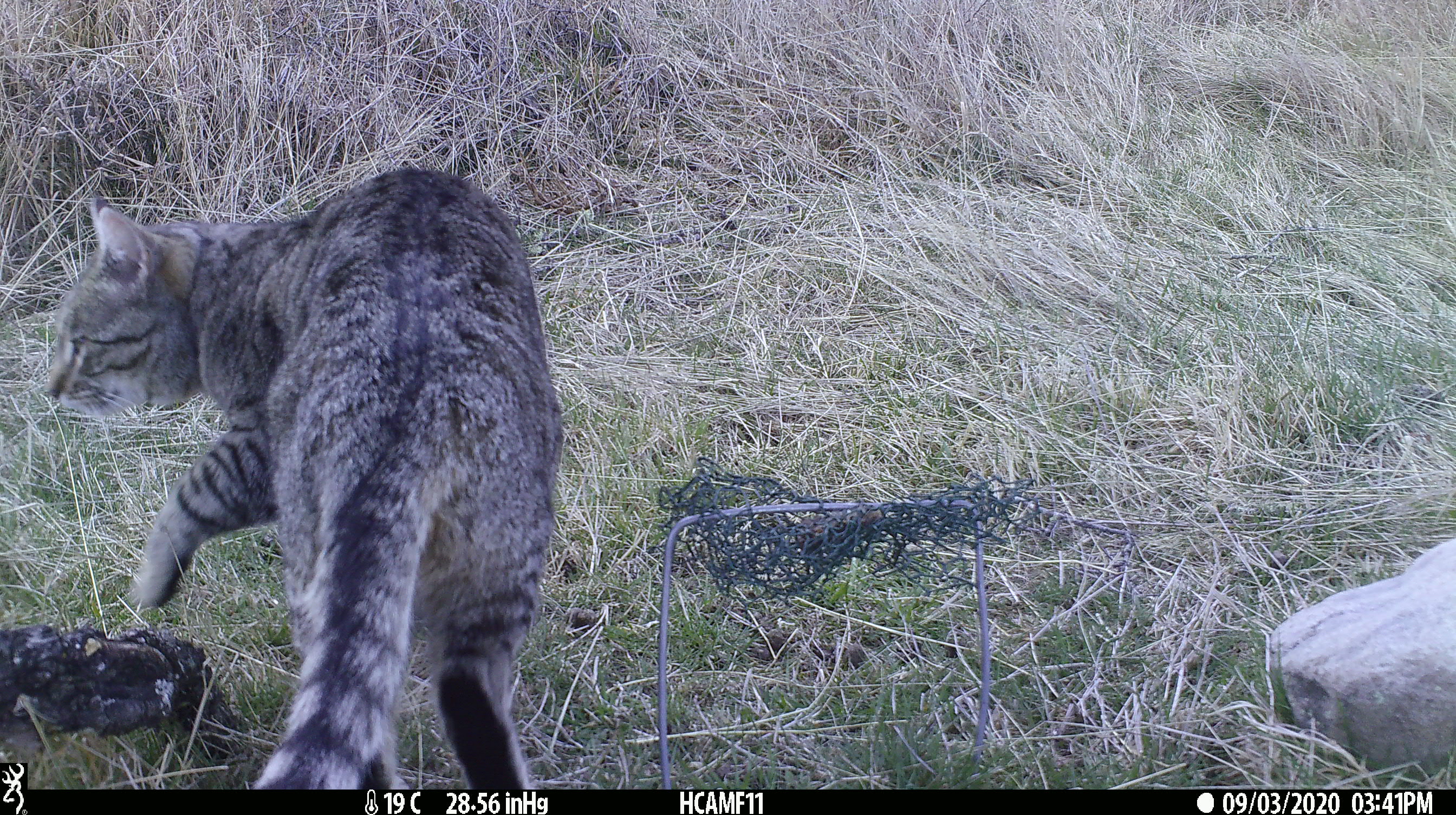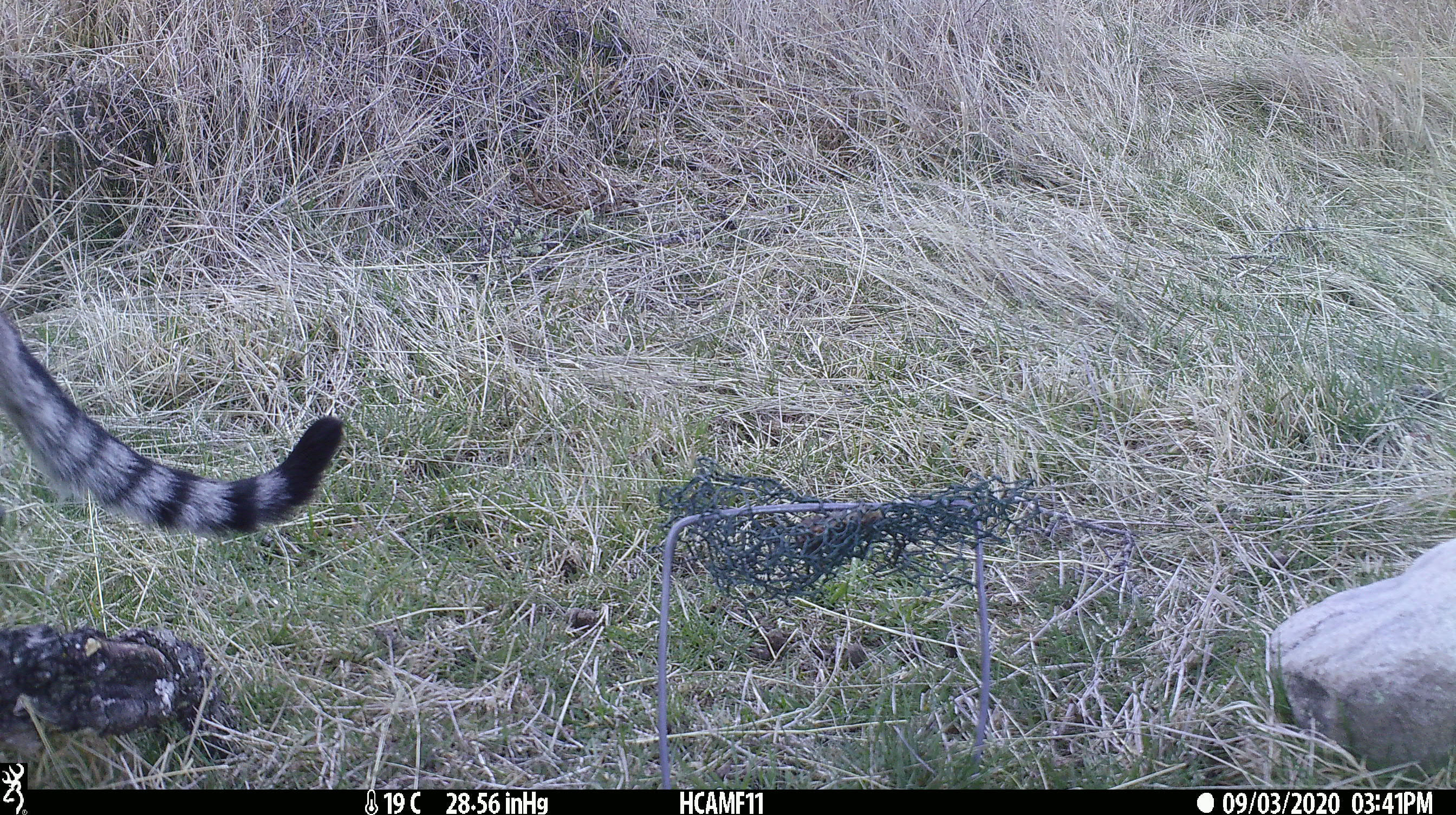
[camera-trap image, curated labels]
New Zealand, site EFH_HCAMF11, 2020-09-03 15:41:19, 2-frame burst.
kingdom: Animalia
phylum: Chordata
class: Mammalia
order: Carnivora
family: Felidae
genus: Felis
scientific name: Felis catus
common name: domestic cat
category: cat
Cat (domestic cat) (Felis catus).